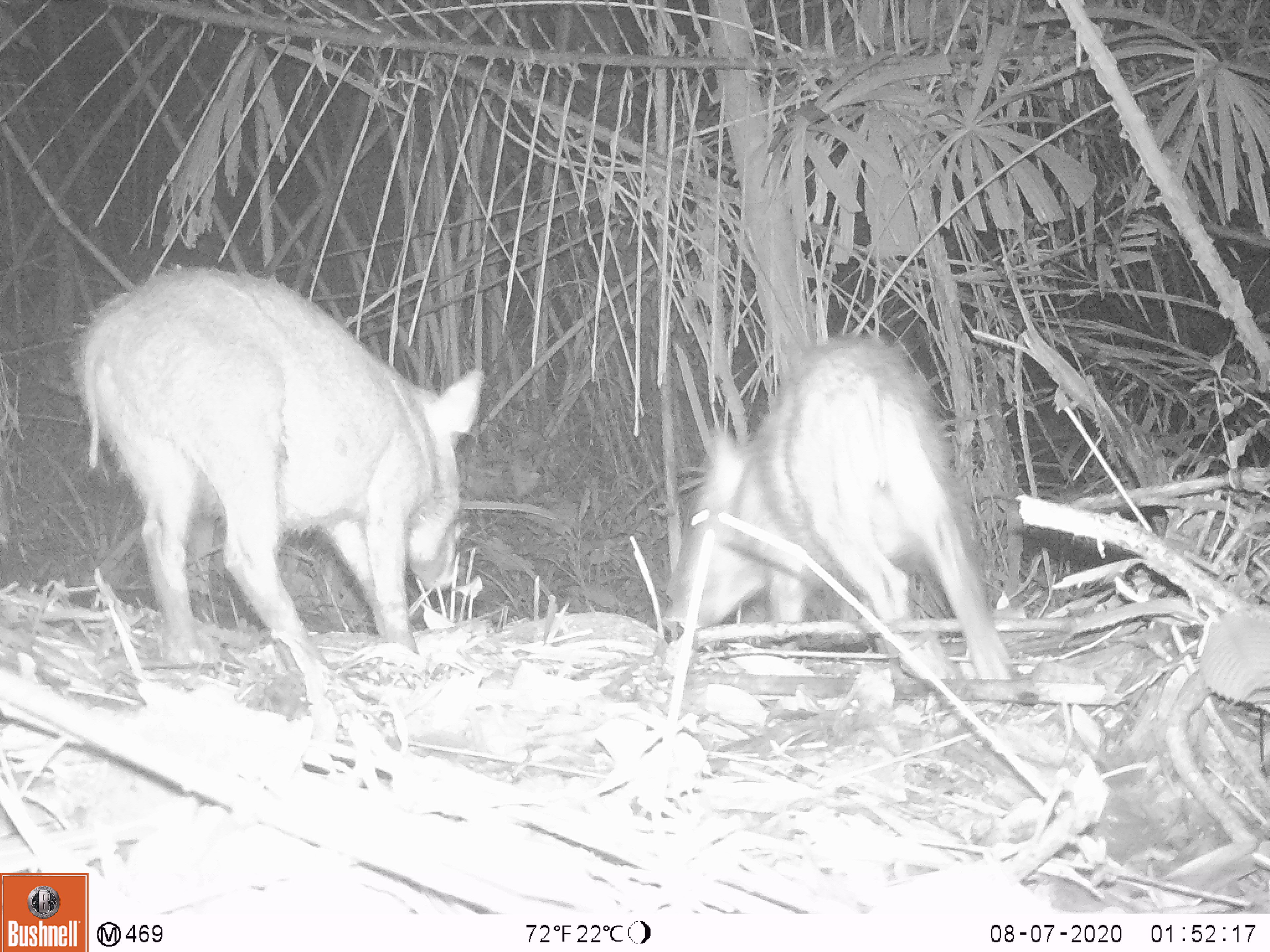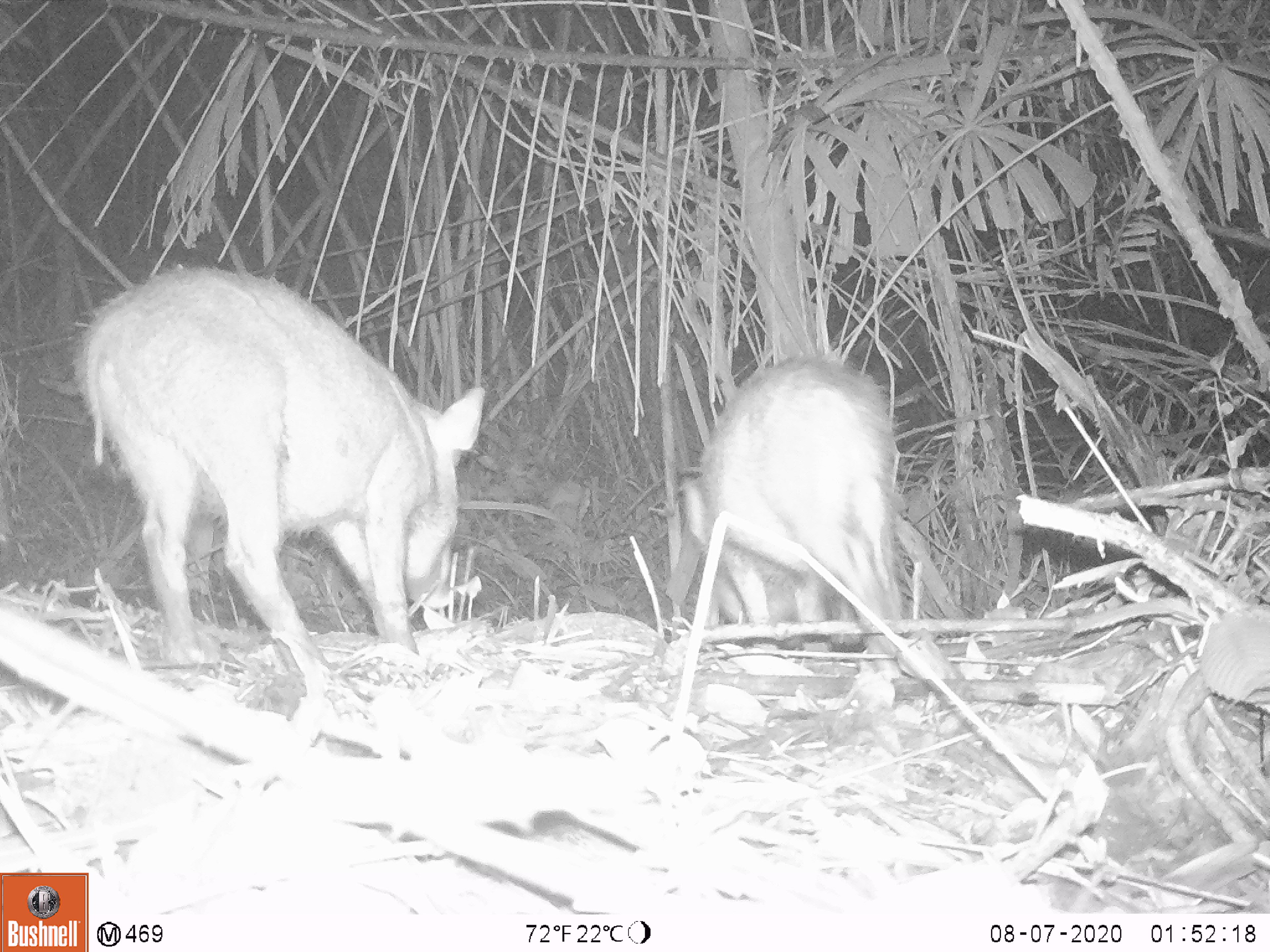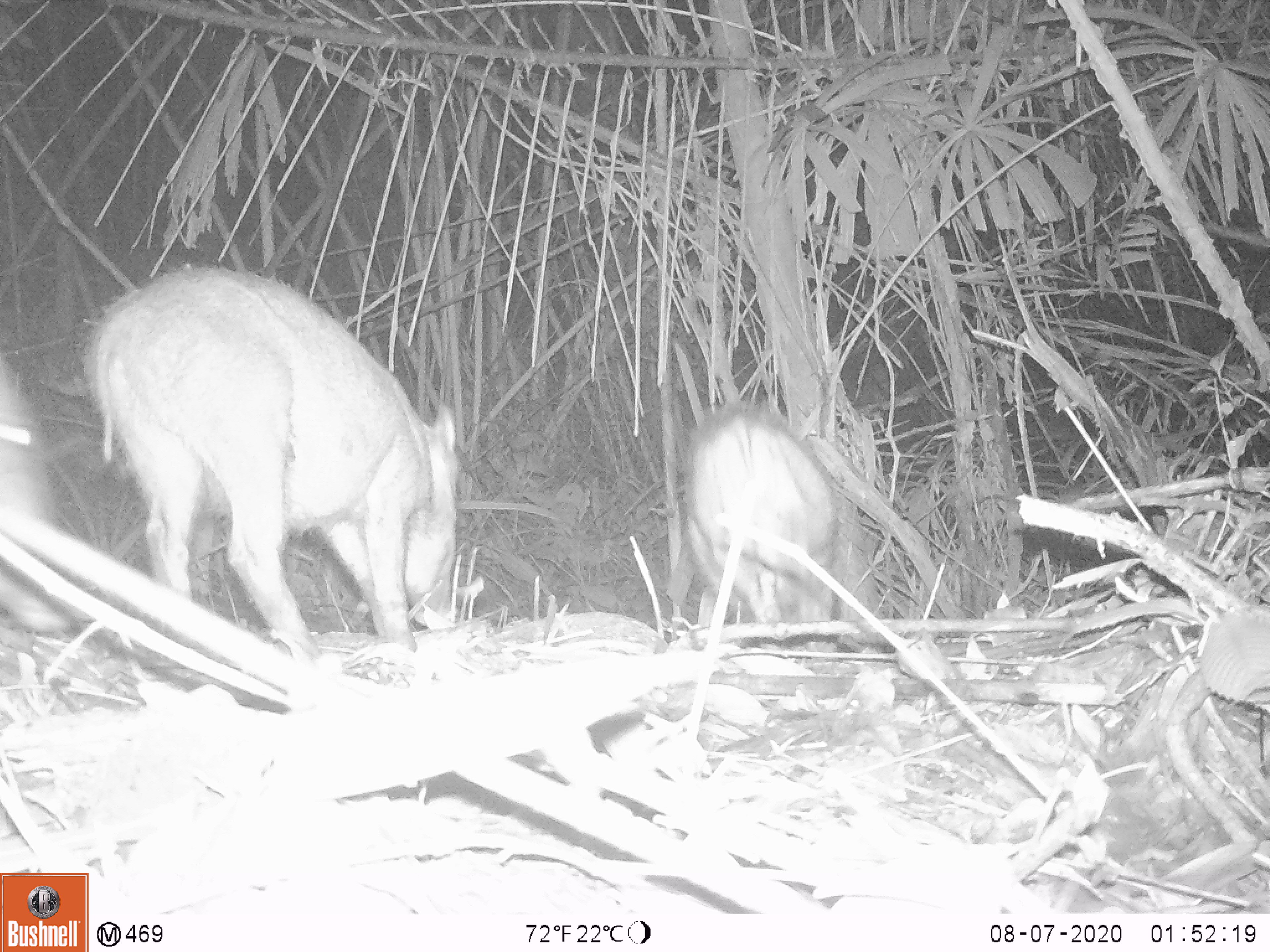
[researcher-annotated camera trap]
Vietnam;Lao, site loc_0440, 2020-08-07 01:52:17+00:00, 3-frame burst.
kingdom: Animalia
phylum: Chordata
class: Mammalia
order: Artiodactyla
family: Suidae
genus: Sus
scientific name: Sus scrofa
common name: eurasian wild pig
Eurasian wild pig (Sus scrofa). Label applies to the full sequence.